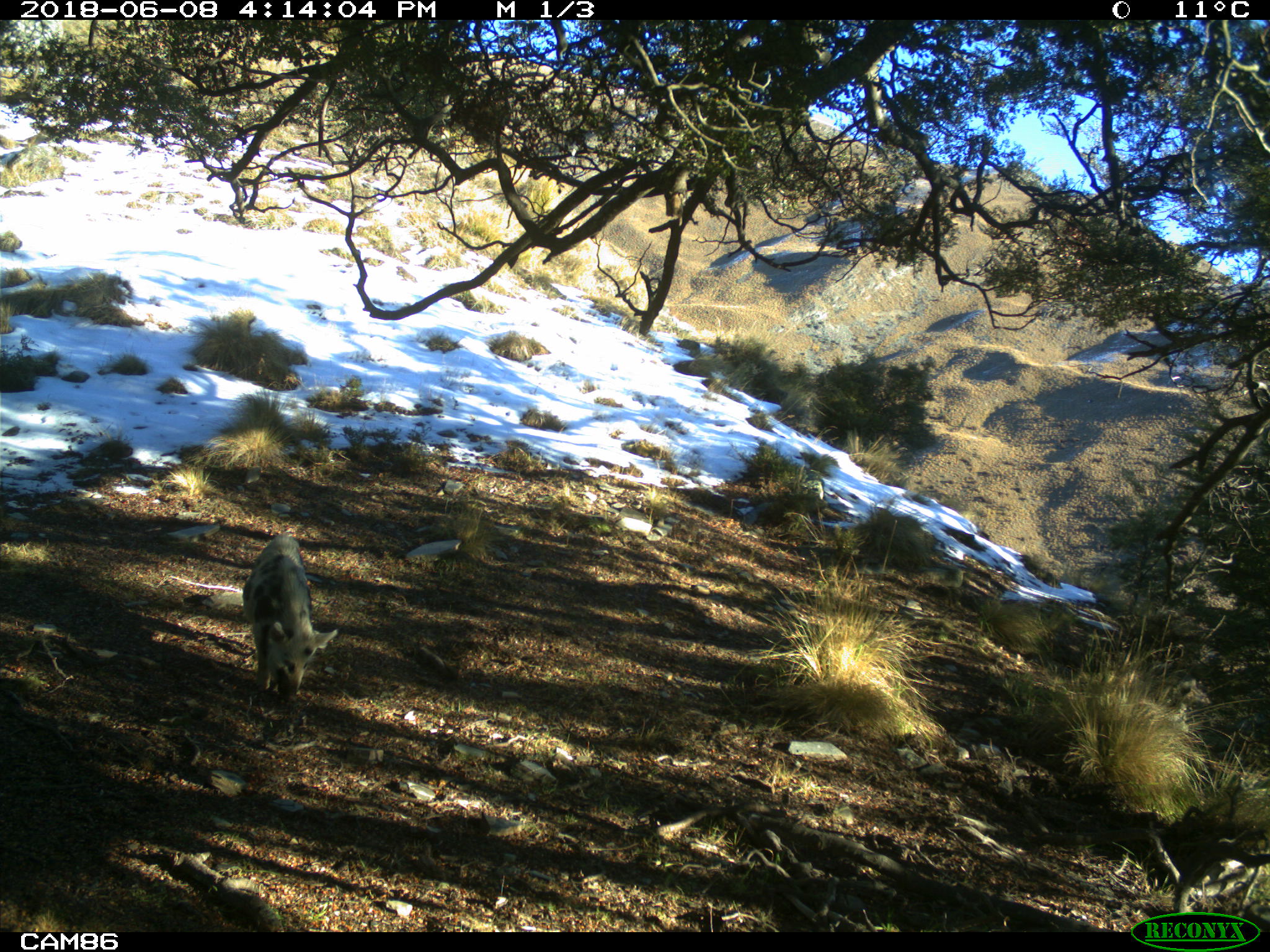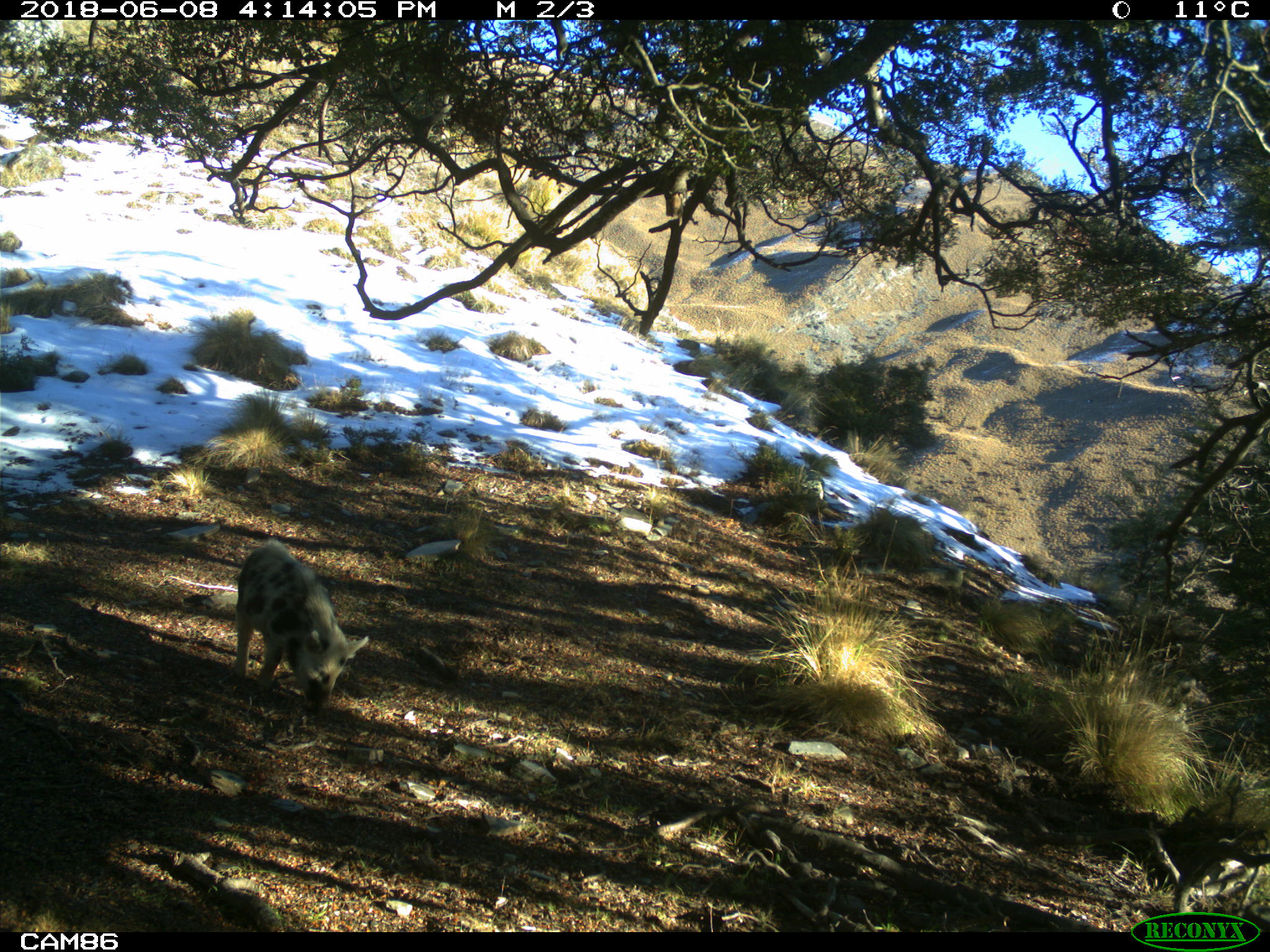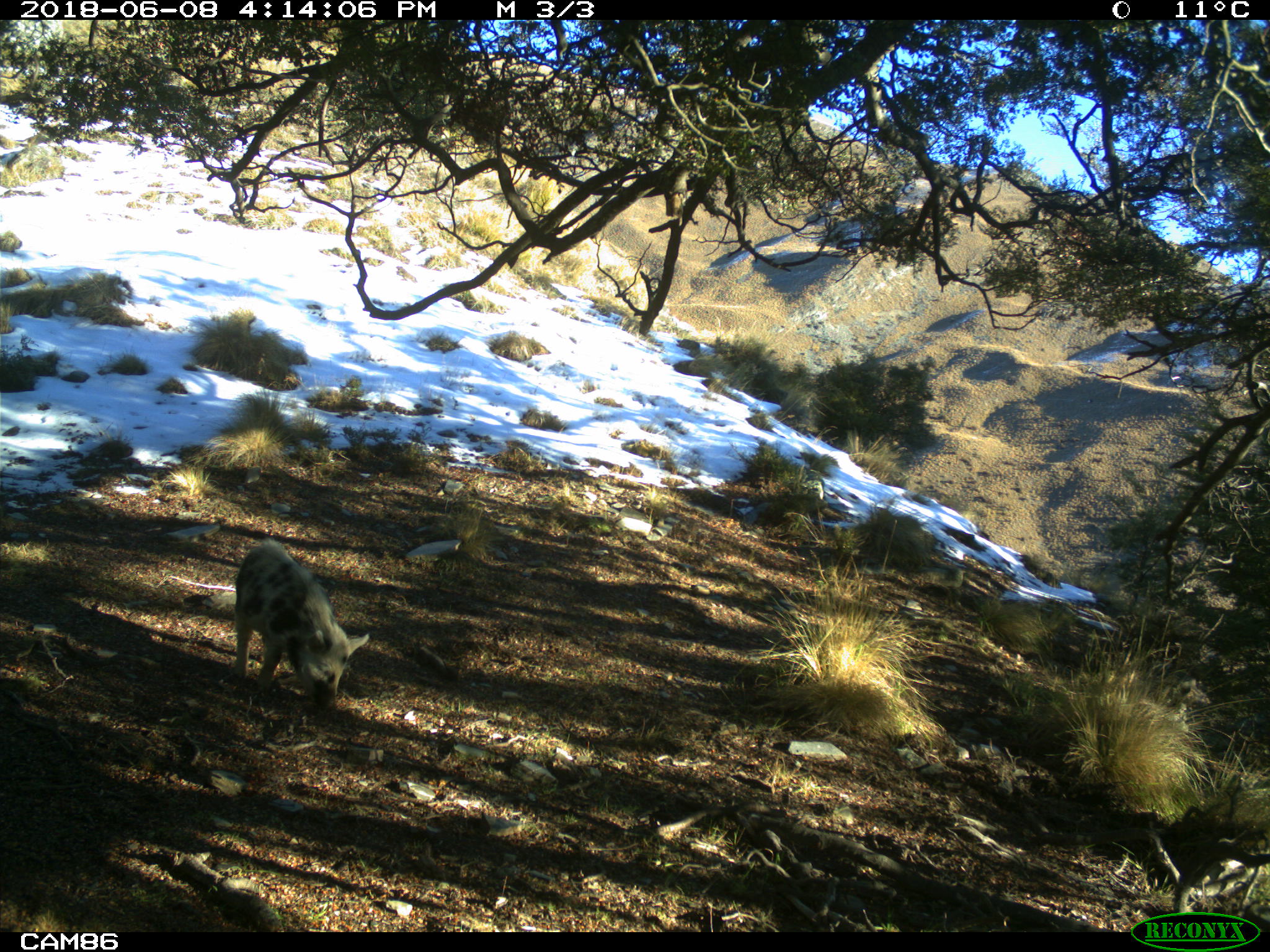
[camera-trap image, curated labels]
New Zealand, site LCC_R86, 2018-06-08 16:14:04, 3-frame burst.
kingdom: Animalia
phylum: Chordata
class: Mammalia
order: Artiodactyla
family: Suidae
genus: Sus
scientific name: Sus scrofa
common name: pig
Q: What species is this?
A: Pig (Sus scrofa).